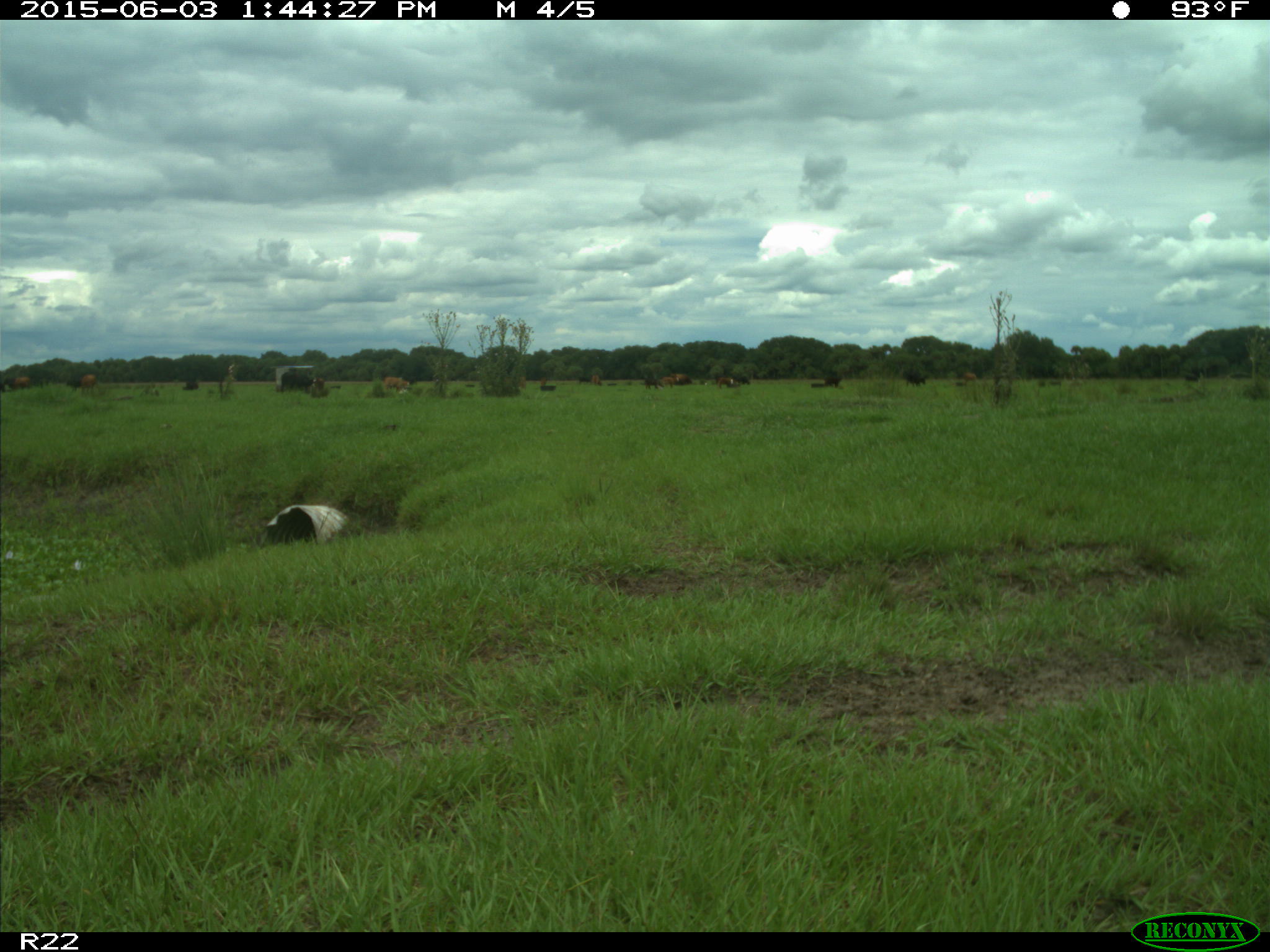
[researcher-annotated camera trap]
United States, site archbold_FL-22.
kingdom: Animalia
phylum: Chordata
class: Mammalia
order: Artiodactyla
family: Bovidae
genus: Bos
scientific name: Bos taurus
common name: domestic cow